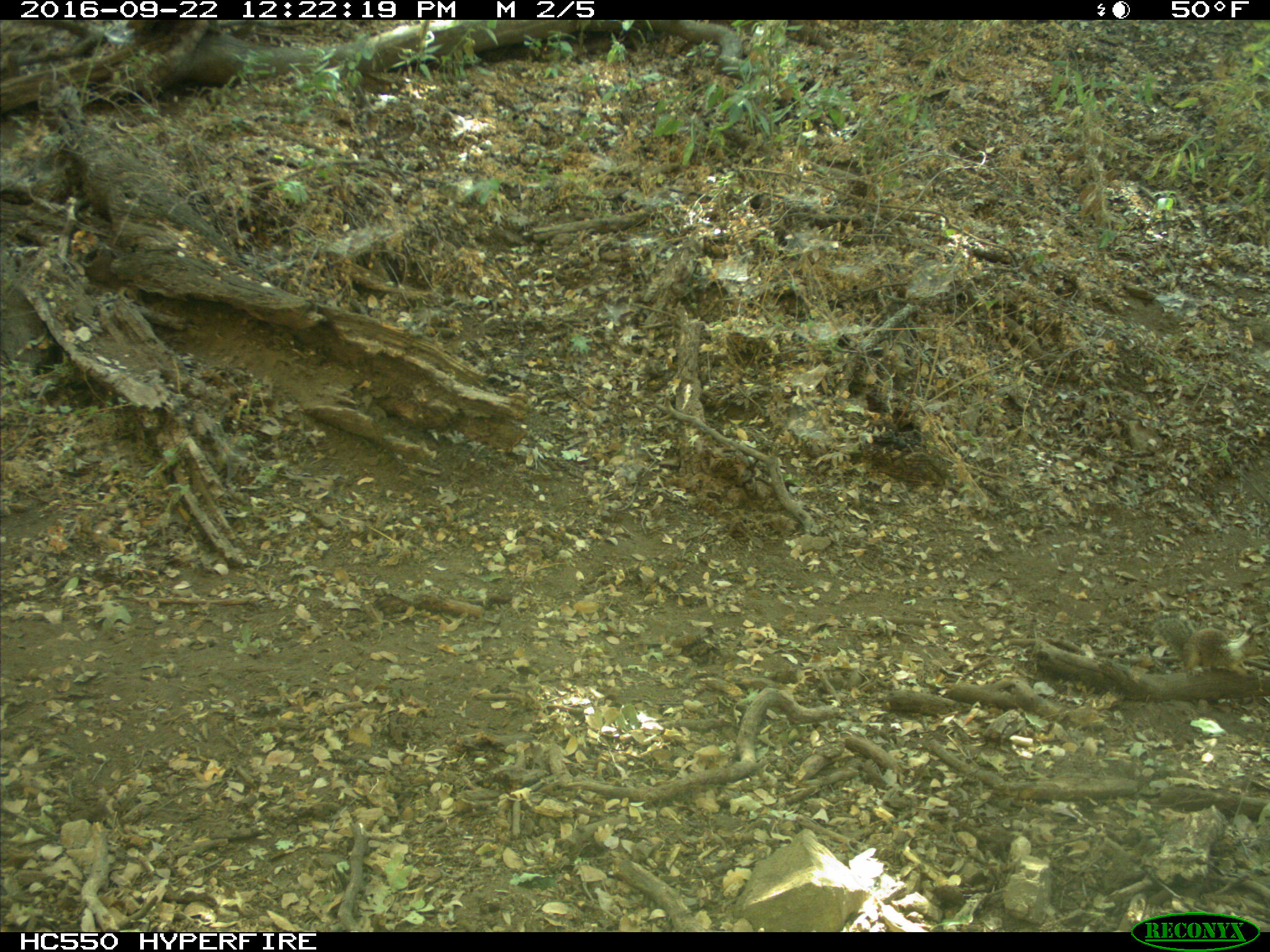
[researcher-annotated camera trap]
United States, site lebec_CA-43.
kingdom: Animalia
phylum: Chordata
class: Mammalia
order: Rodentia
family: Sciuridae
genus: Otospermophilus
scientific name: Otospermophilus beecheyi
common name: california ground squirrel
Otospermophilus beecheyi (california ground squirrel).